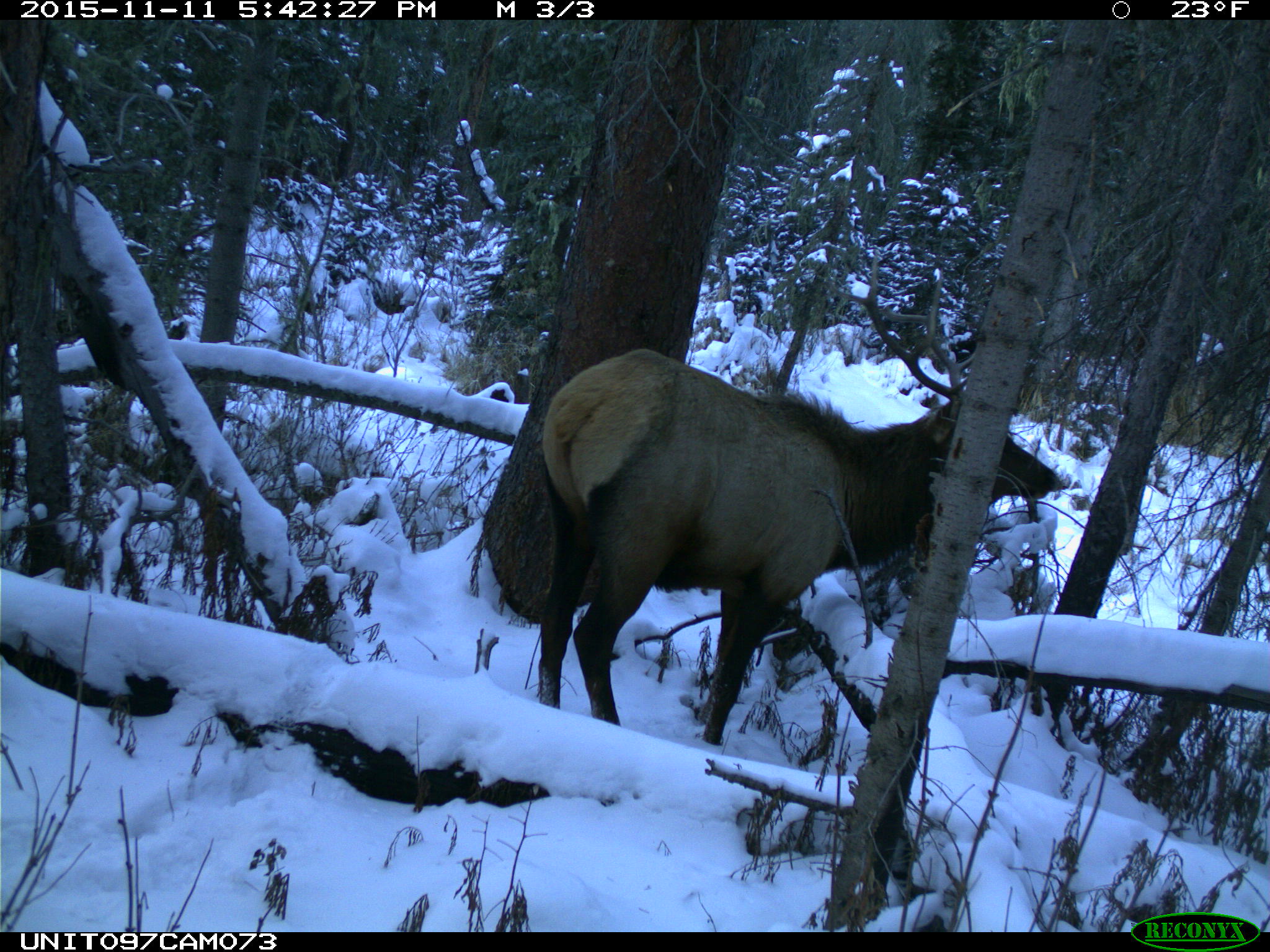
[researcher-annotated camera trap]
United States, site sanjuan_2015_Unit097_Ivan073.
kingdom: Animalia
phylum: Chordata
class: Mammalia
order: Artiodactyla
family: Cervidae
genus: Cervus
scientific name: Cervus elaphus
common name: red deer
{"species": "Cervus elaphus (red deer)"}